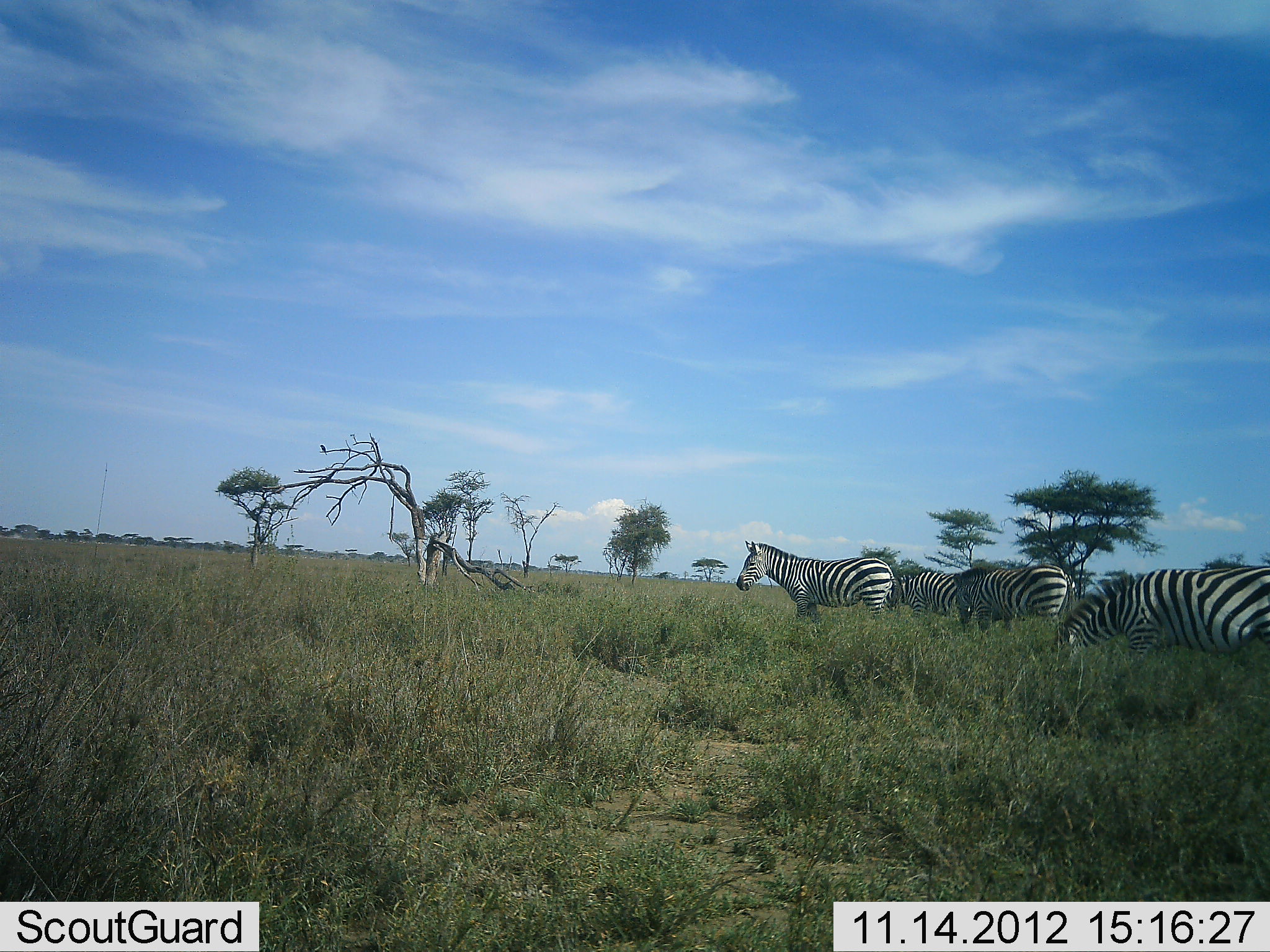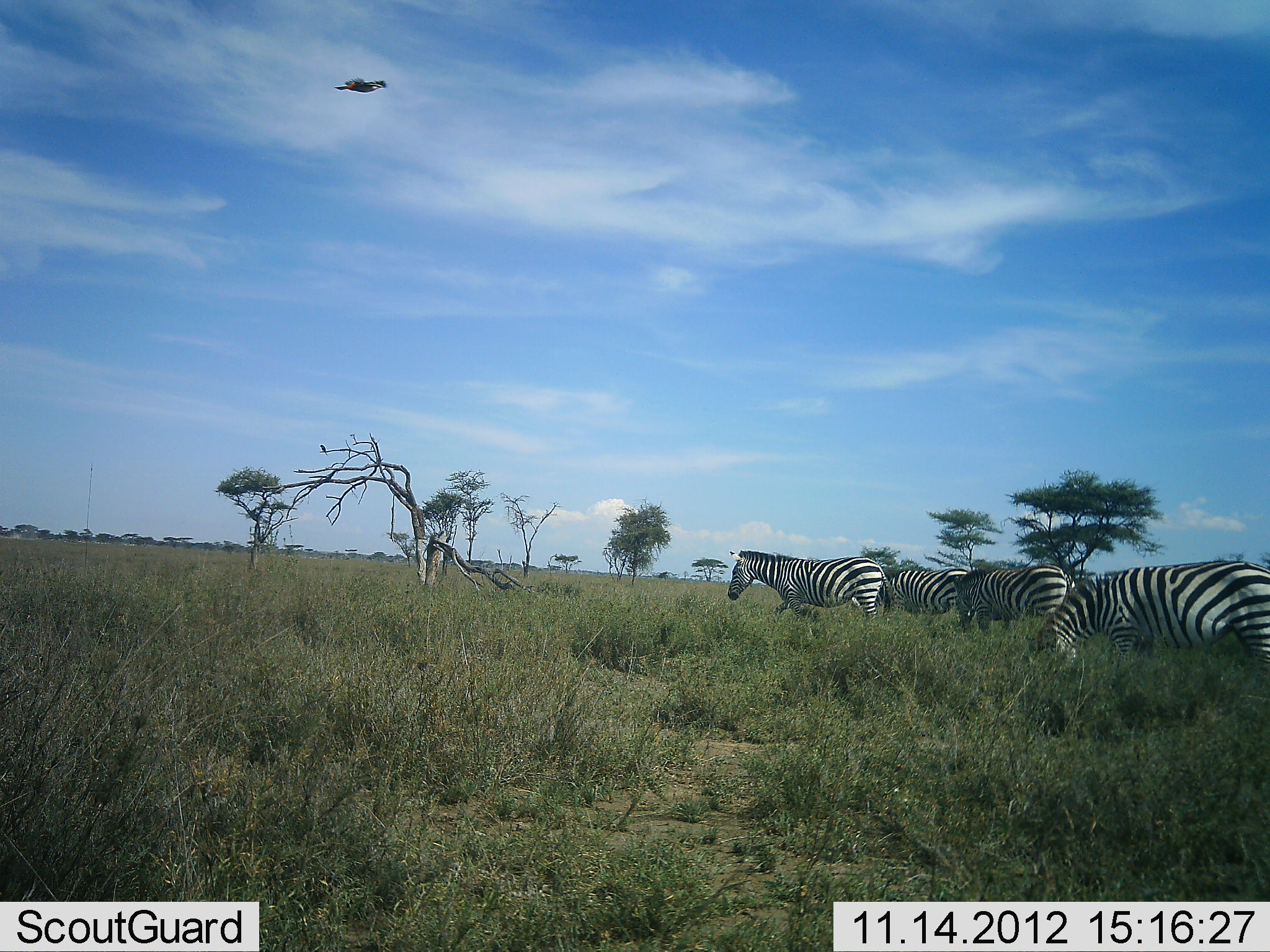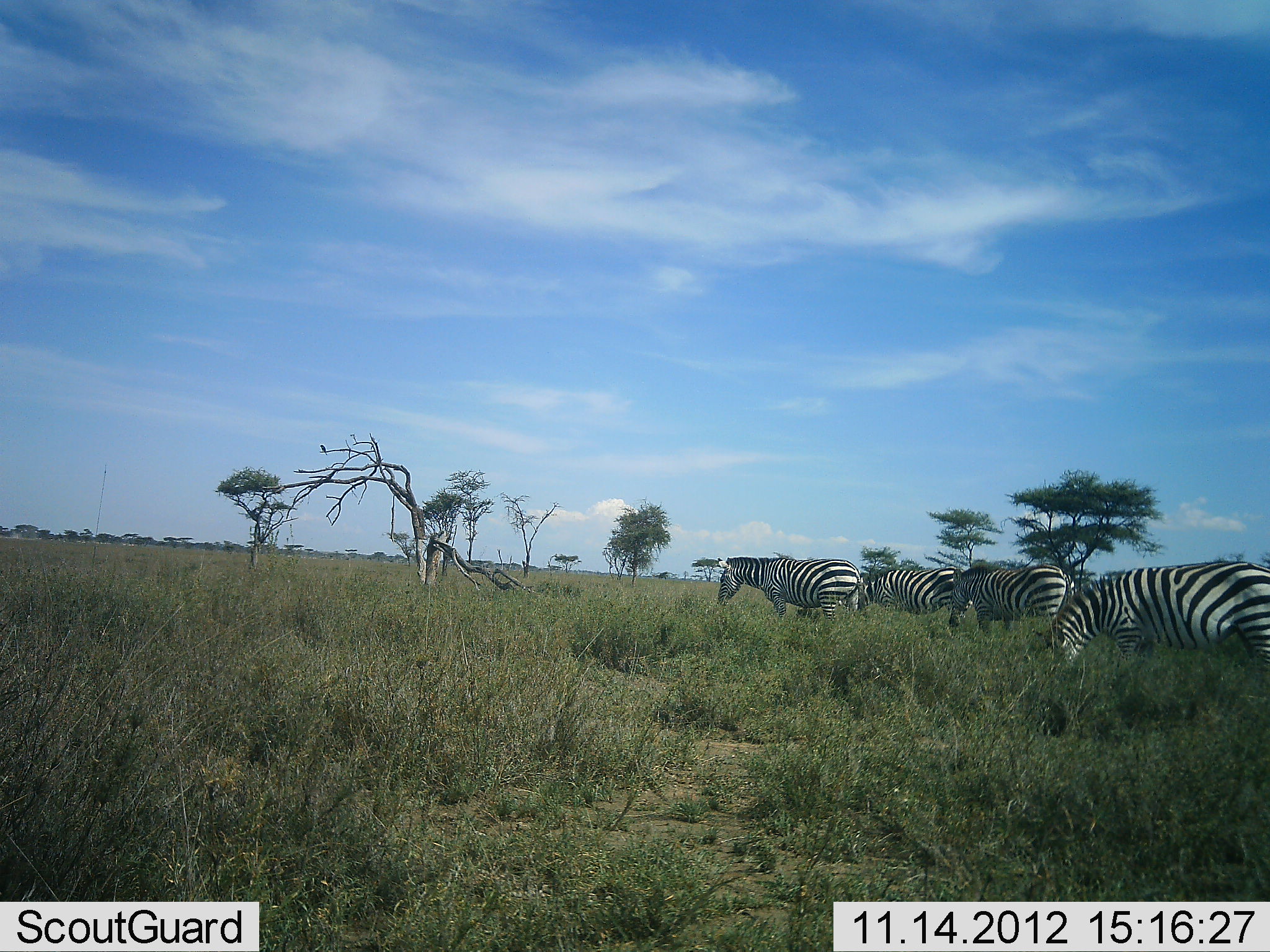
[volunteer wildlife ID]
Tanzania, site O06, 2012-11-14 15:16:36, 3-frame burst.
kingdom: Animalia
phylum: Chordata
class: Aves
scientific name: Aves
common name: bird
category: otherbird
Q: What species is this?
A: Otherbird (bird) (Aves).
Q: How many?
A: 1.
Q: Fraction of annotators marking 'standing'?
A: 0%.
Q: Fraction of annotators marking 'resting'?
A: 0%.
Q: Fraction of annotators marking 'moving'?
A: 100%.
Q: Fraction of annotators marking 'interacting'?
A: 0%.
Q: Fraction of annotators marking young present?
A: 0%.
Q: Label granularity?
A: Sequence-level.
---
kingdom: Animalia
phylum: Chordata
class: Mammalia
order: Perissodactyla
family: Equidae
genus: Equus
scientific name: Equus quagga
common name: plains zebra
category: zebra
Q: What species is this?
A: Zebra (plains zebra) (Equus quagga).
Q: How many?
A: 4.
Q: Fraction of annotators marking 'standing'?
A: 46%.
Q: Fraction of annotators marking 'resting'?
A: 0%.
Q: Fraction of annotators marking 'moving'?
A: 77%.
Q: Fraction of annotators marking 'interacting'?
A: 0%.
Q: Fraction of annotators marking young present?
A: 0%.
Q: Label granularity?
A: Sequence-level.